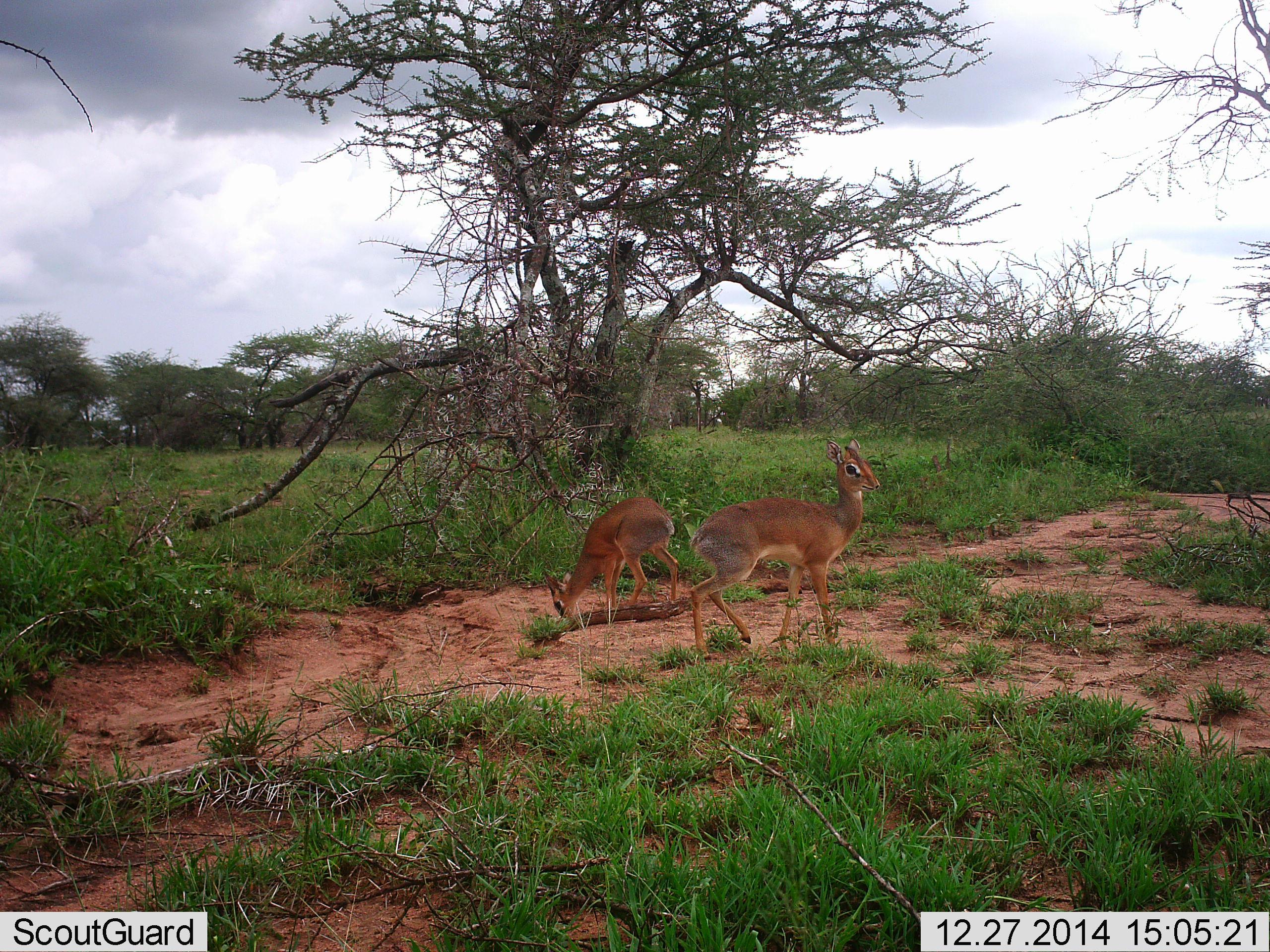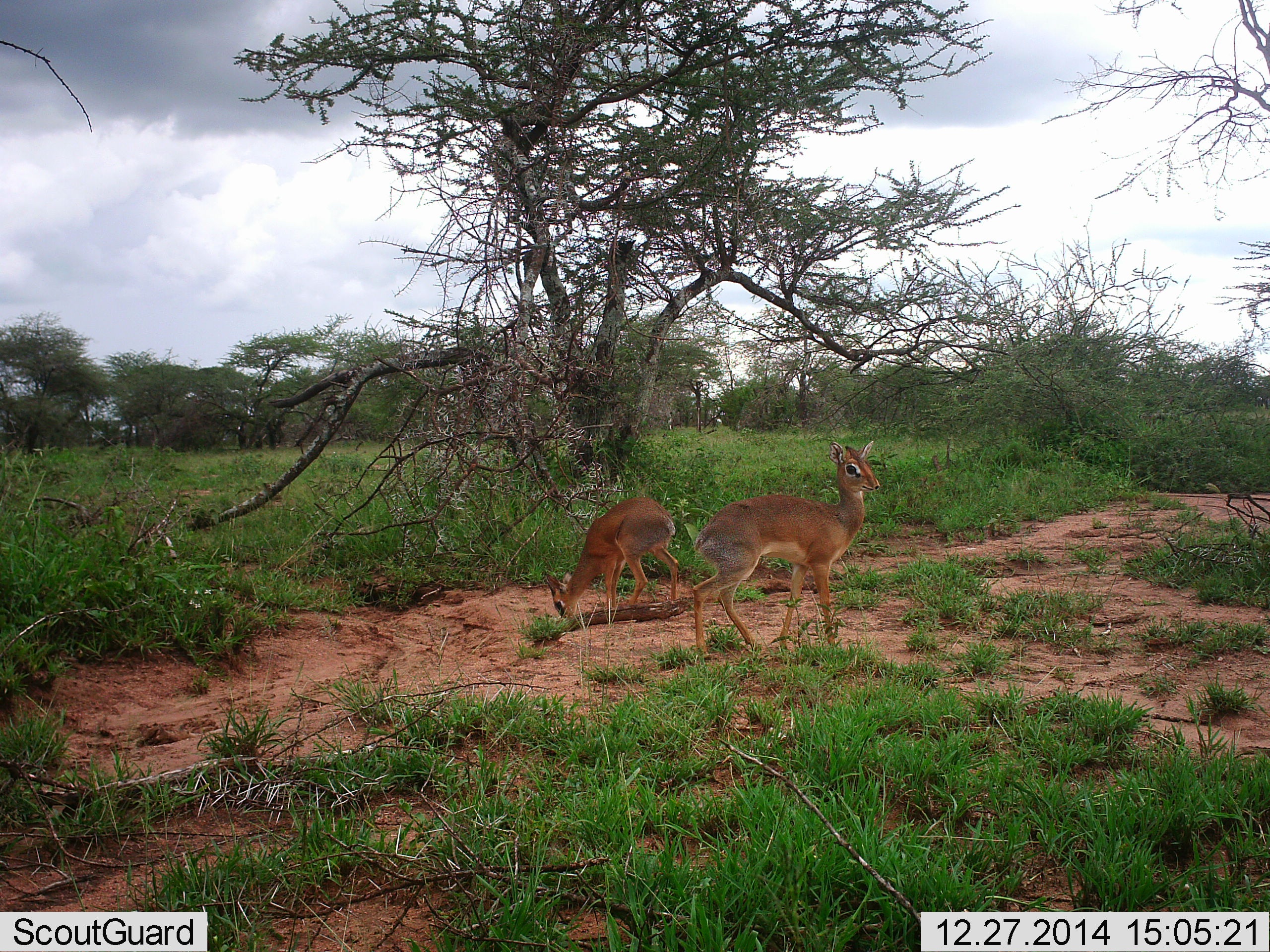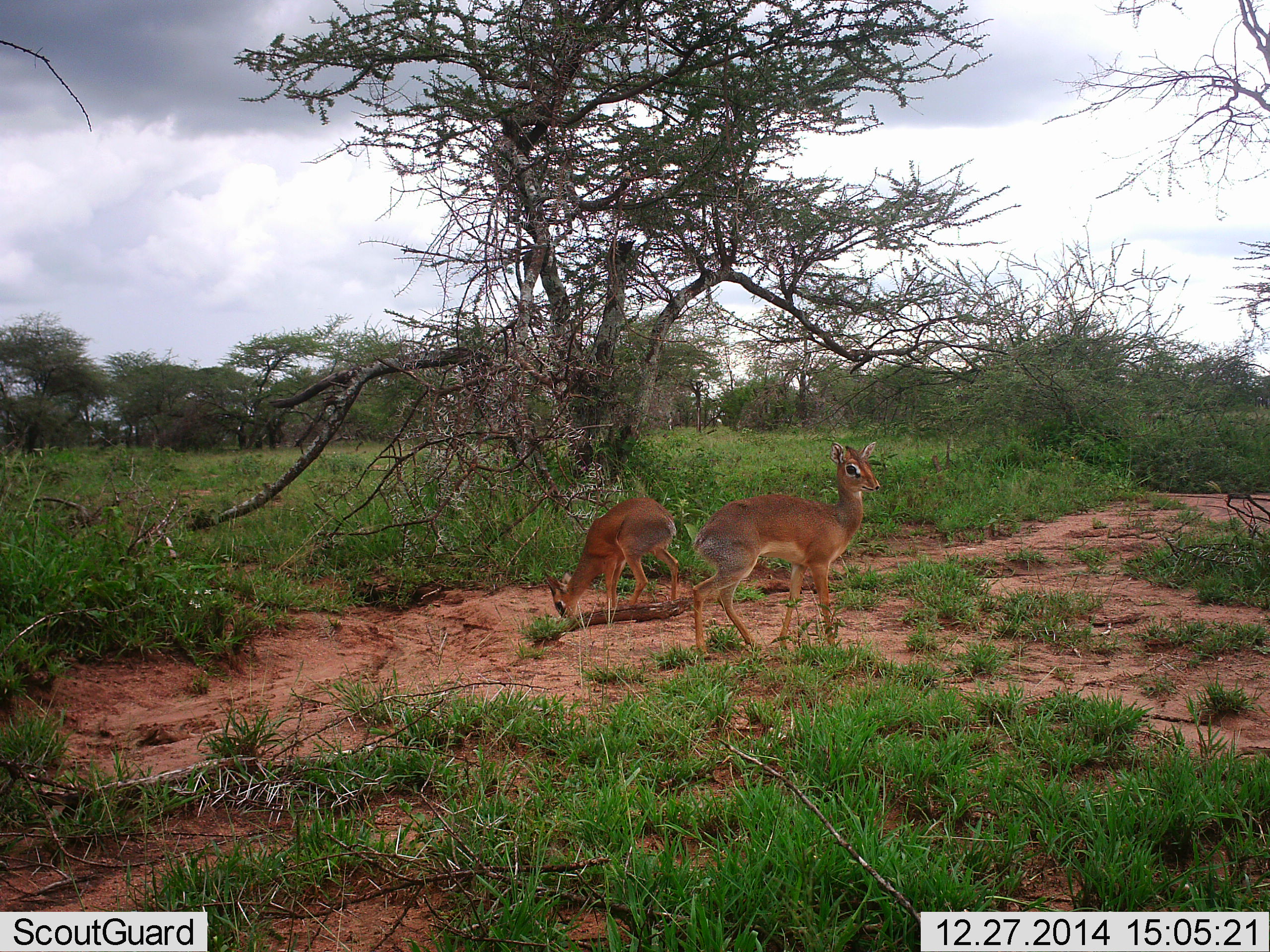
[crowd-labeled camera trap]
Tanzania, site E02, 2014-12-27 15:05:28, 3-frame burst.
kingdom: Animalia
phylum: Chordata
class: Mammalia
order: Artiodactyla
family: Bovidae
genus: Madoqua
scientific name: Madoqua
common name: dikdik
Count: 2.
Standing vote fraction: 90%.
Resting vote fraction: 0%.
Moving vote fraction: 0%.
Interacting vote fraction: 0%.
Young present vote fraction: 10%.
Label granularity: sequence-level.